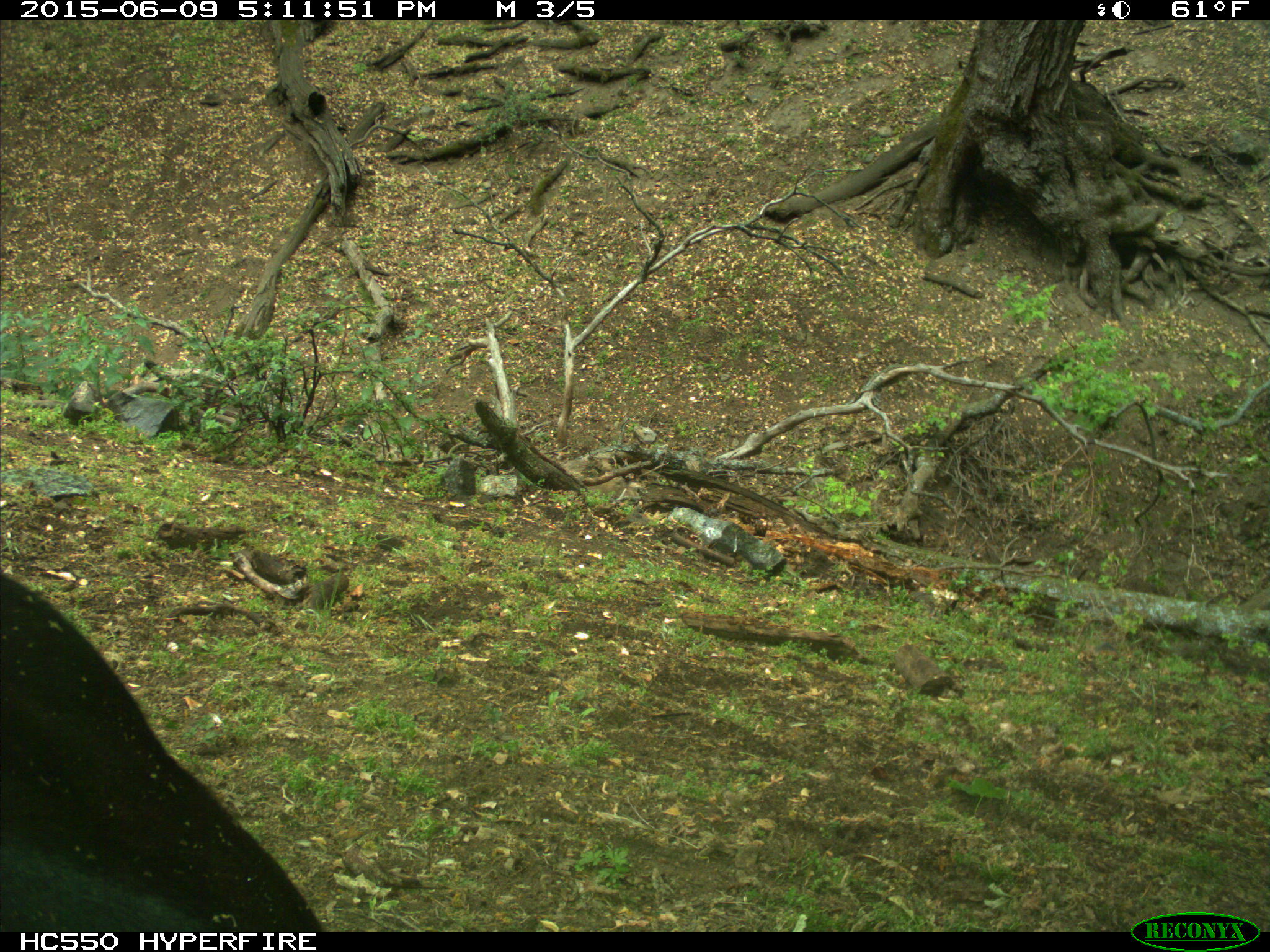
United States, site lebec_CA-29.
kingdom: Animalia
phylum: Chordata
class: Mammalia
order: Artiodactyla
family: Bovidae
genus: Bos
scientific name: Bos taurus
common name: domestic cow